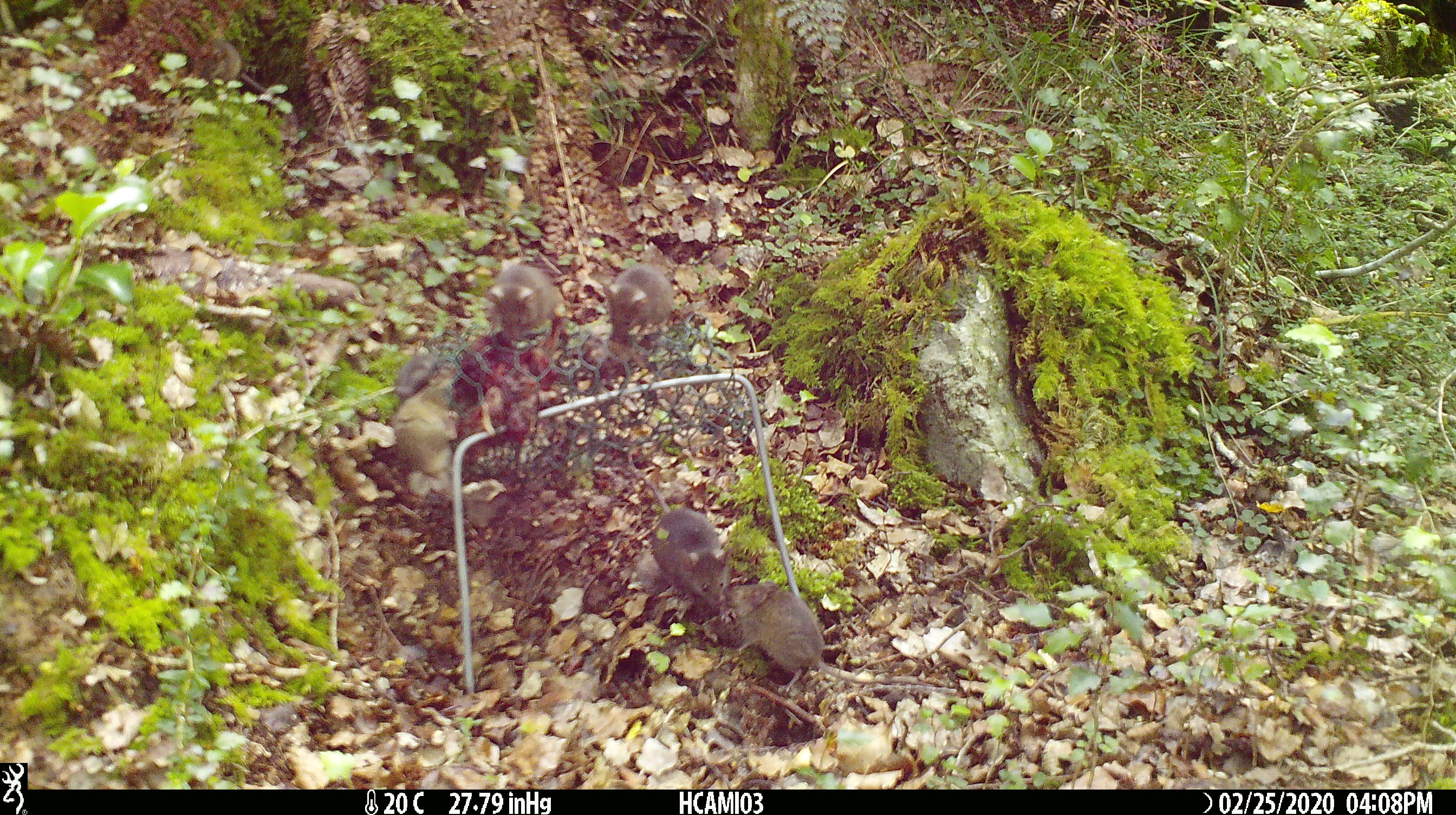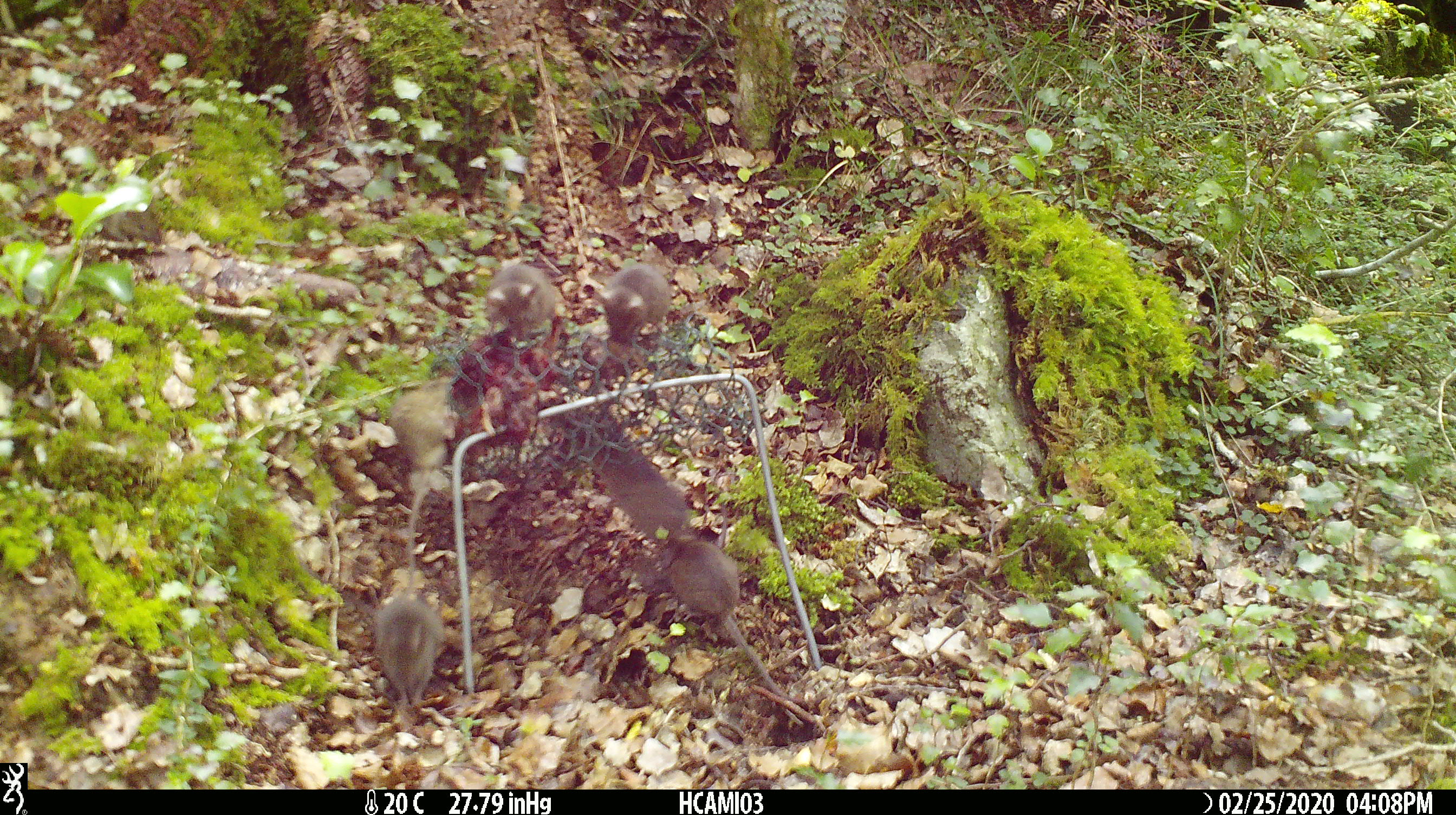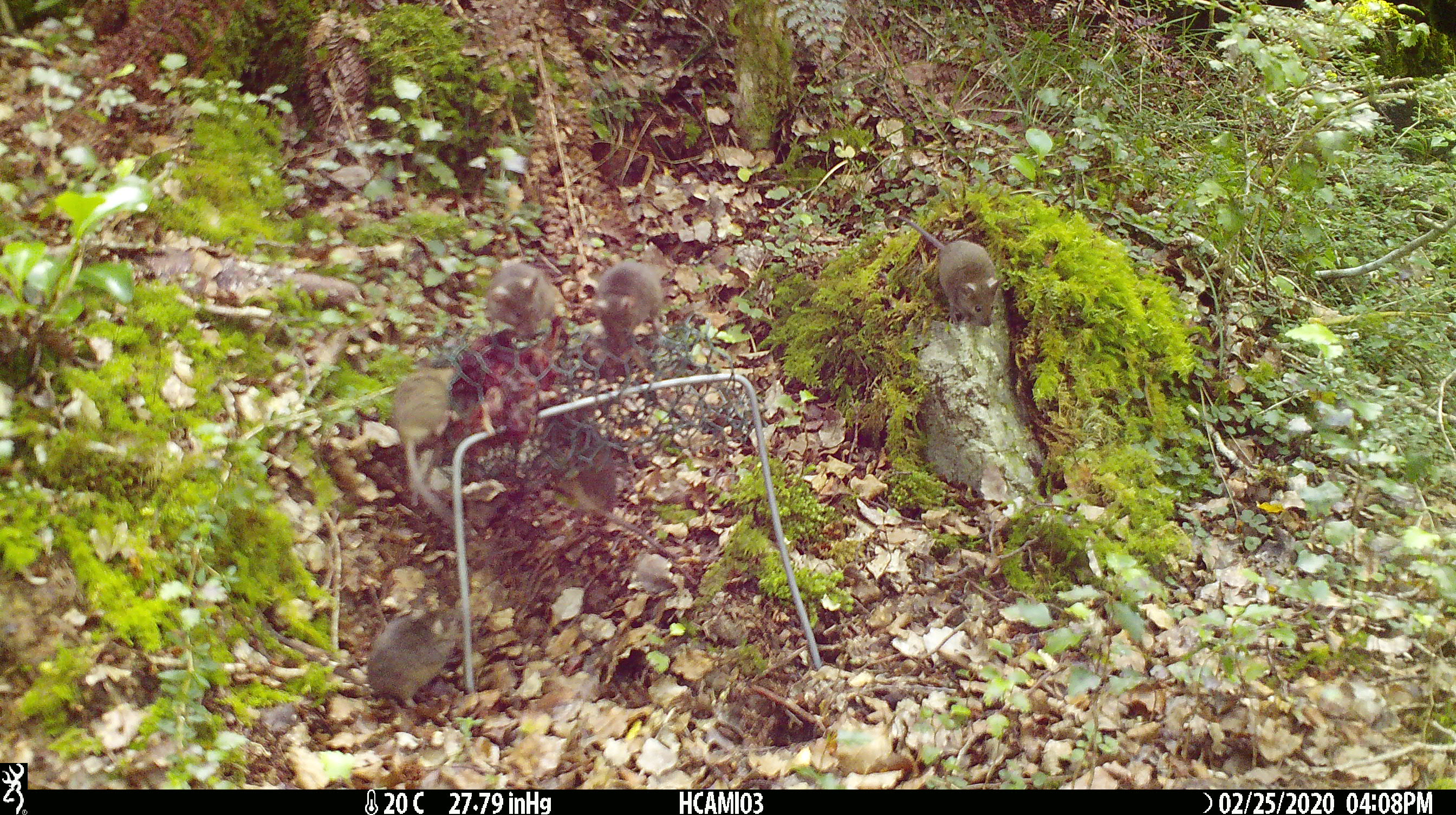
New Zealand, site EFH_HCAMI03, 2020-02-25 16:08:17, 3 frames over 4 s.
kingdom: Animalia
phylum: Chordata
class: Mammalia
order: Rodentia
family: Muridae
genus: Mus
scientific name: Mus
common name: mouse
Mouse (Mus).